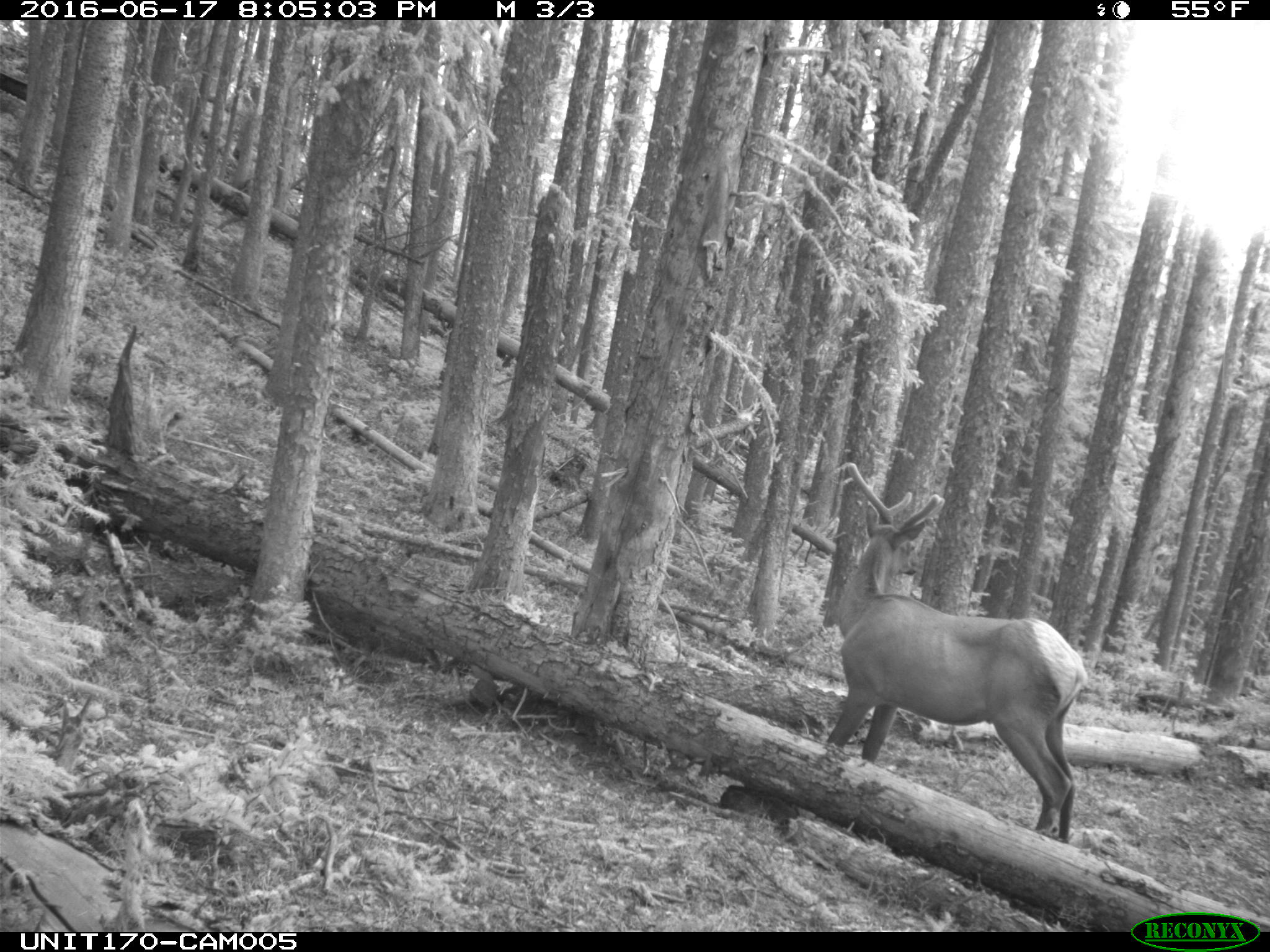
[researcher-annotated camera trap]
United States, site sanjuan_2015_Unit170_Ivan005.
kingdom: Animalia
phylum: Chordata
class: Mammalia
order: Artiodactyla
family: Cervidae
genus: Cervus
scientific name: Cervus elaphus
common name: red deer